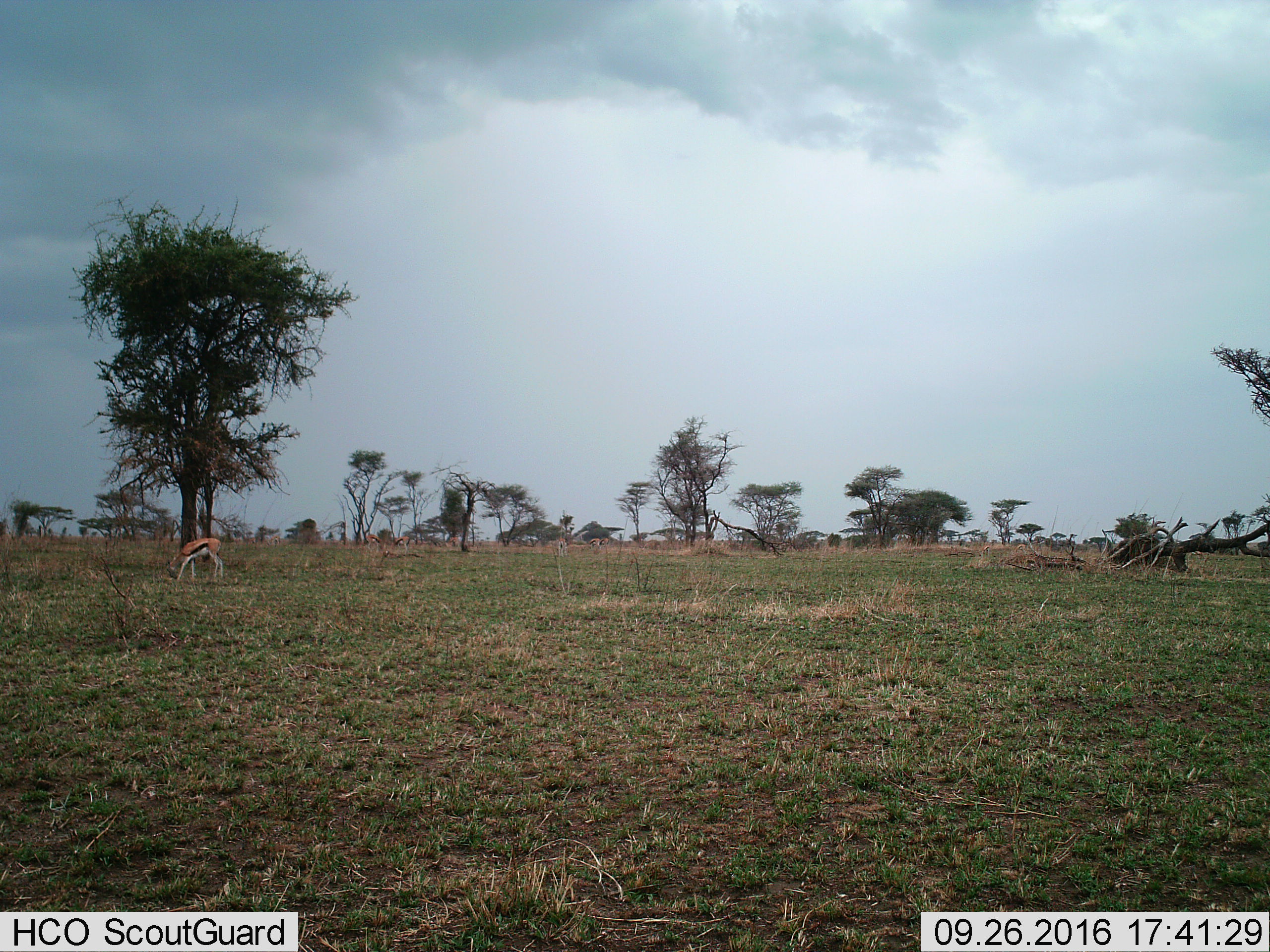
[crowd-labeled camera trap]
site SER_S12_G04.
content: unidentified animal